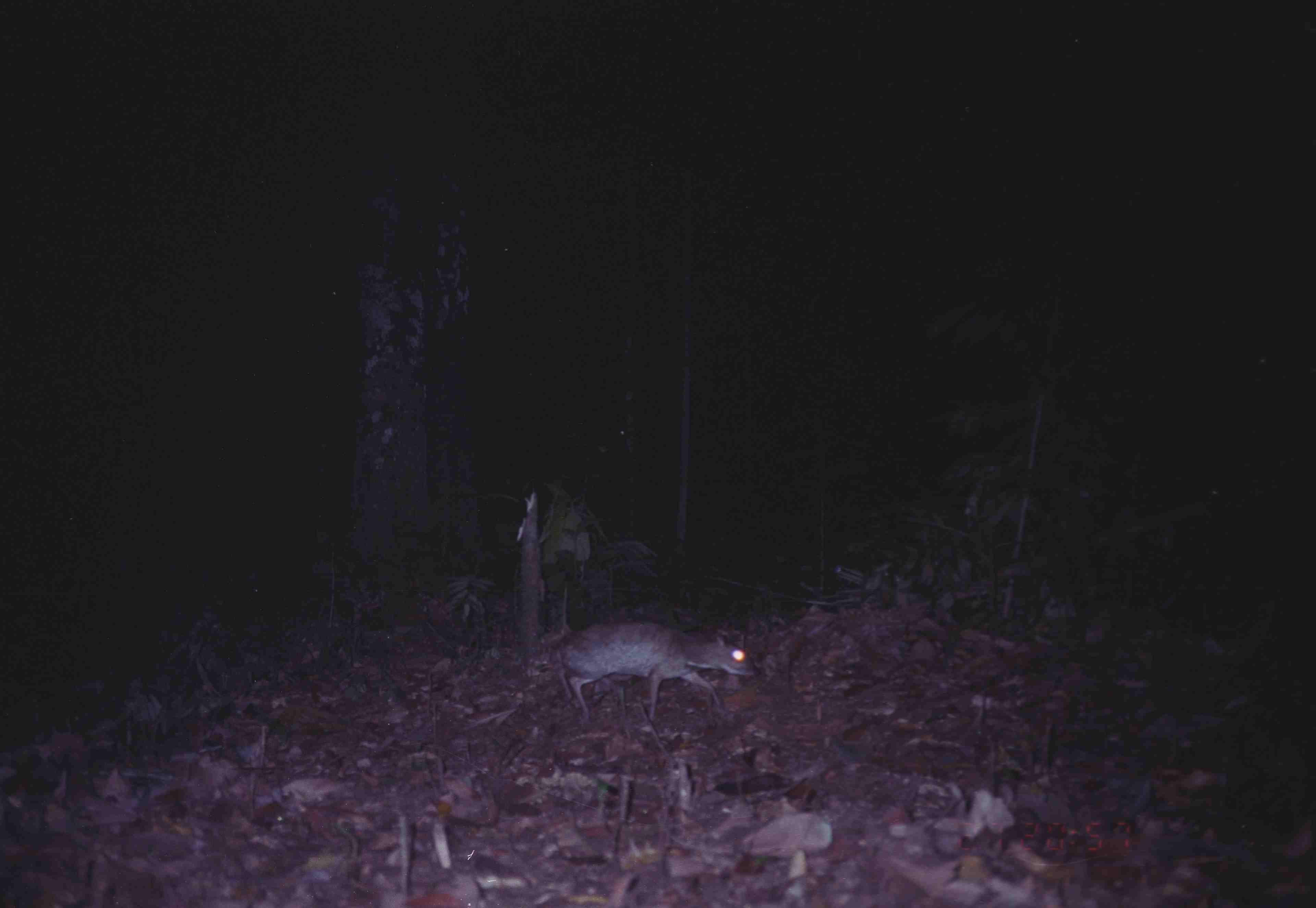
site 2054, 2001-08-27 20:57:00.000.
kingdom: Animalia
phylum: Chordata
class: Mammalia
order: Artiodactyla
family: Tragulidae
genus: Tragulus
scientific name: Tragulus napu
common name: greater oriental chevrotain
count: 1